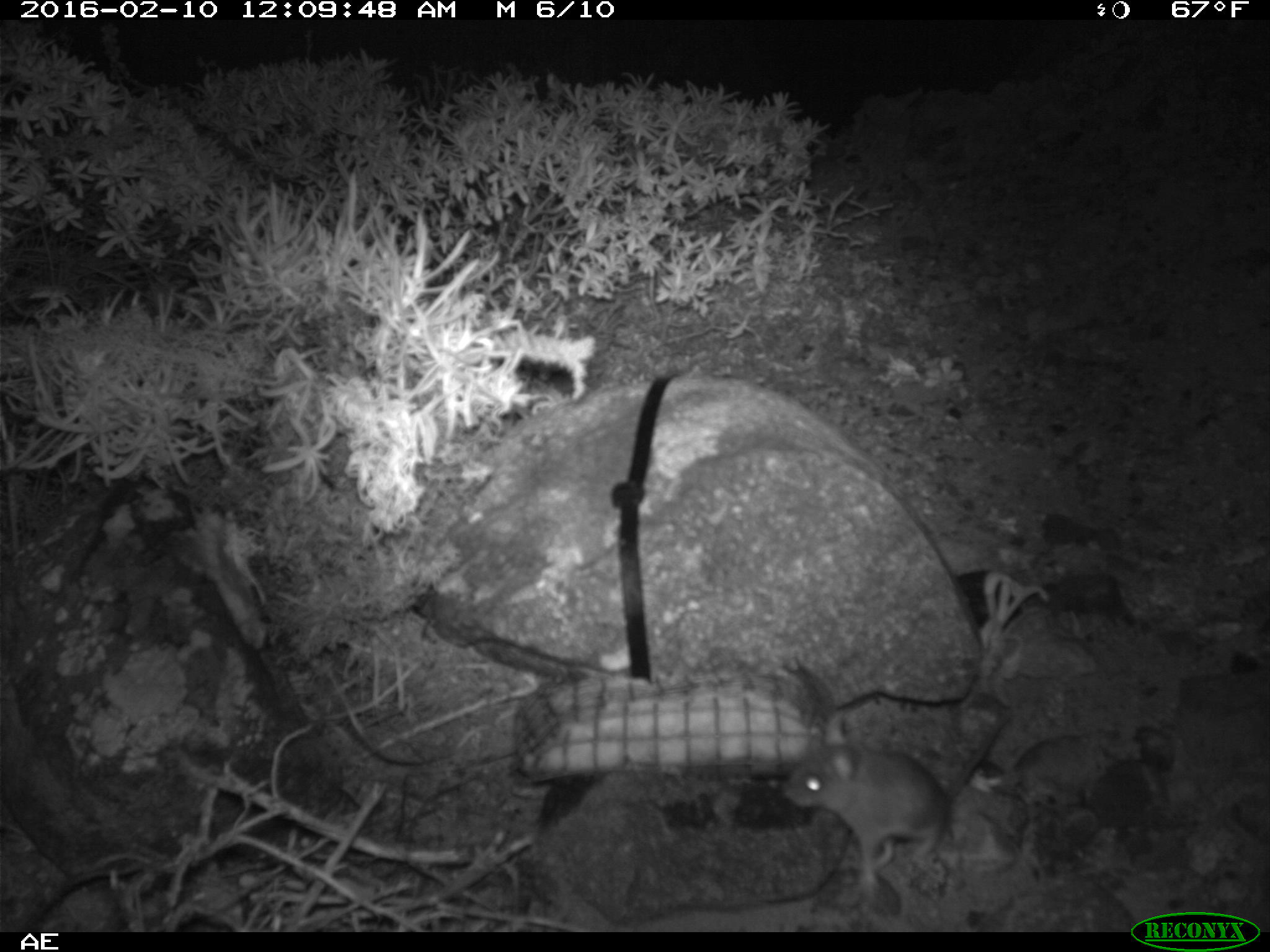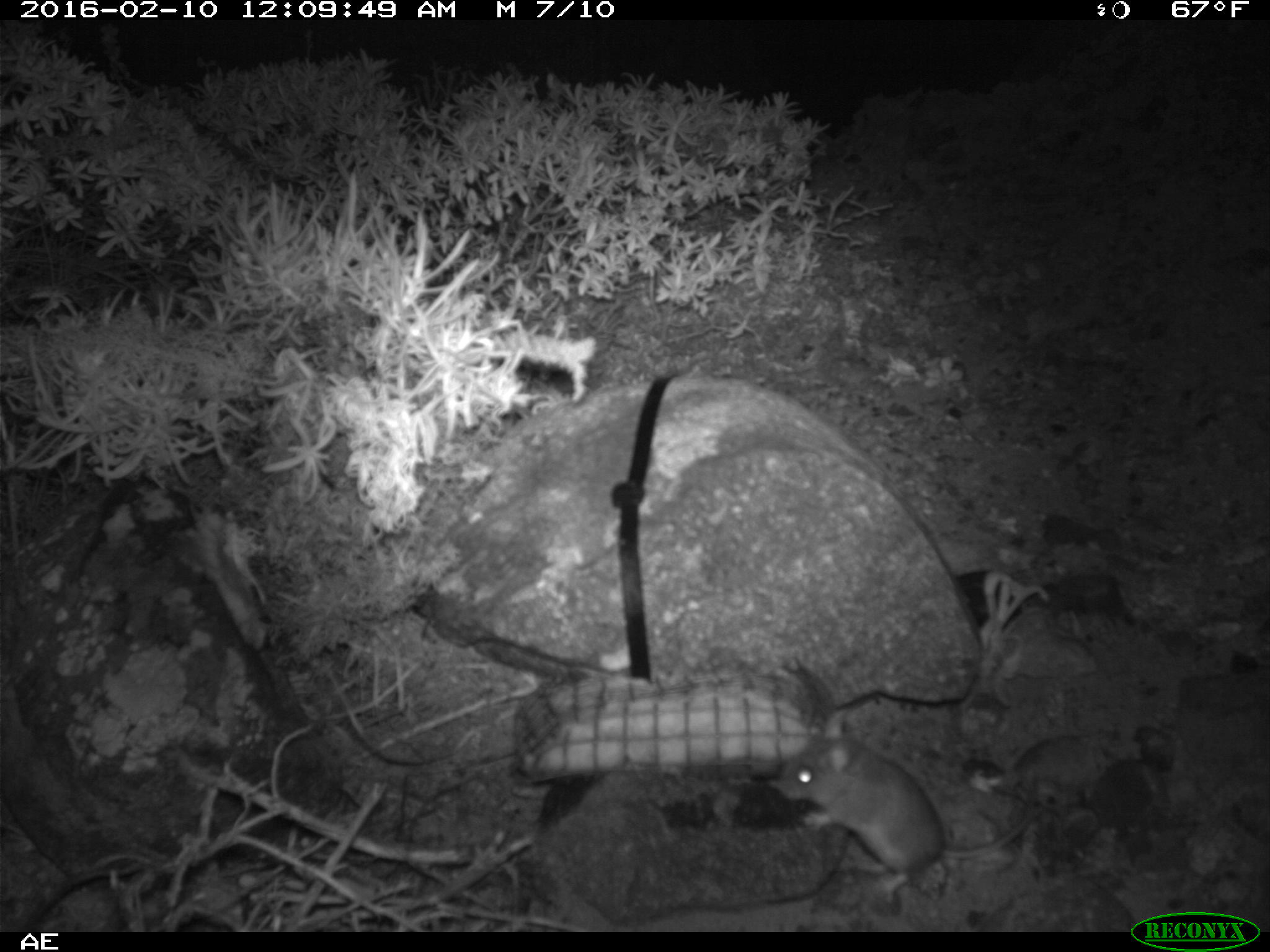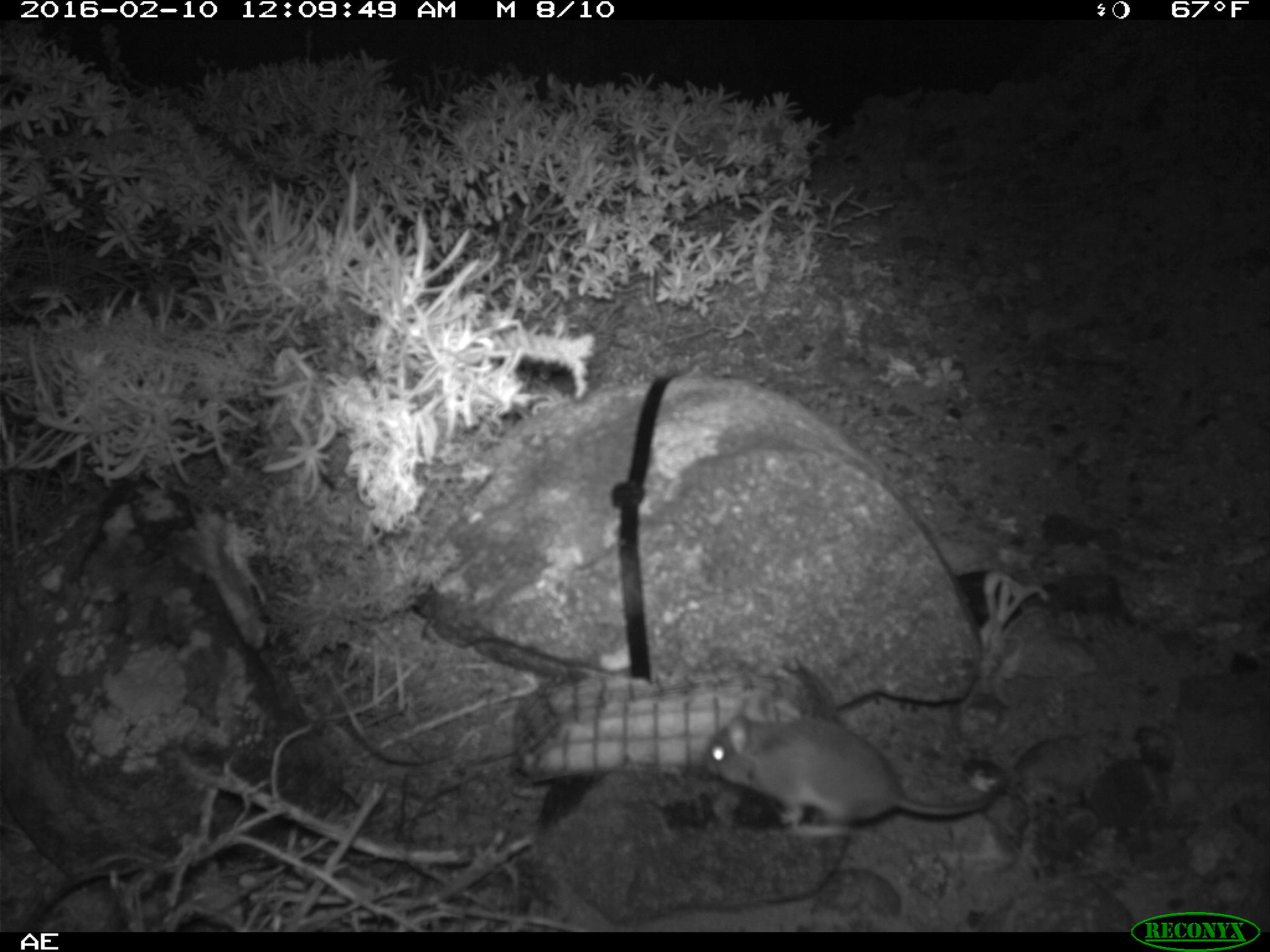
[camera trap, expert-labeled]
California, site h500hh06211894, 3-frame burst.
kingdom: Animalia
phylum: Chordata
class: Mammalia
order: Rodentia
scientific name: Rodentia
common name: rodent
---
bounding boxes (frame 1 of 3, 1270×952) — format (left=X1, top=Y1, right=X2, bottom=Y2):
rodent: (left=781, top=708, right=1010, bottom=904)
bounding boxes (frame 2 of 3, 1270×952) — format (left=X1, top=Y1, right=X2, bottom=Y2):
rodent: (left=774, top=709, right=1039, bottom=904)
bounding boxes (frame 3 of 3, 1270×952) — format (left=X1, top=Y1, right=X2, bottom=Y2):
rodent: (left=705, top=703, right=1010, bottom=837)